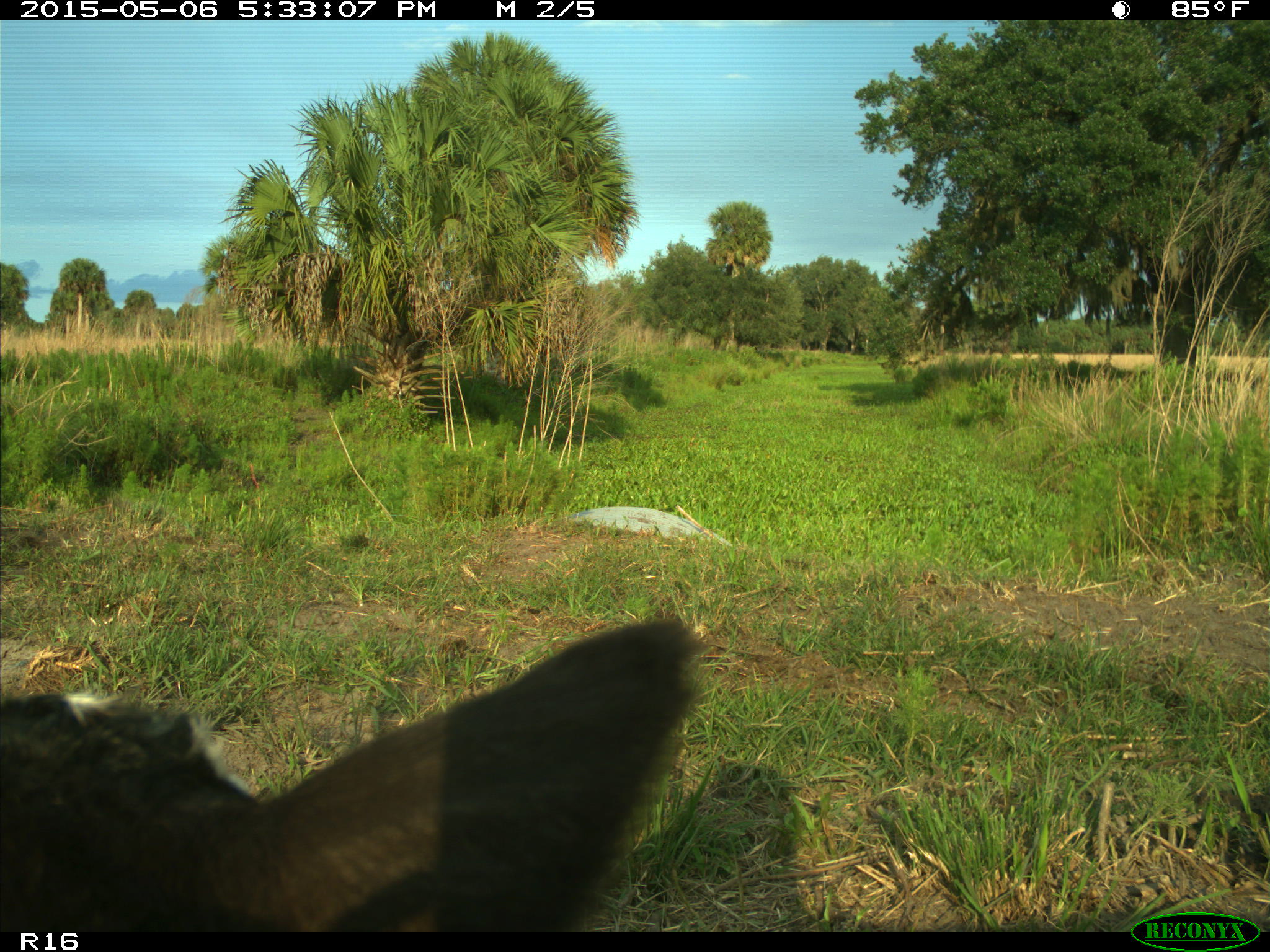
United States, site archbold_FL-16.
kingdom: Animalia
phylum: Chordata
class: Mammalia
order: Artiodactyla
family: Bovidae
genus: Bos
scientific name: Bos taurus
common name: domestic cow